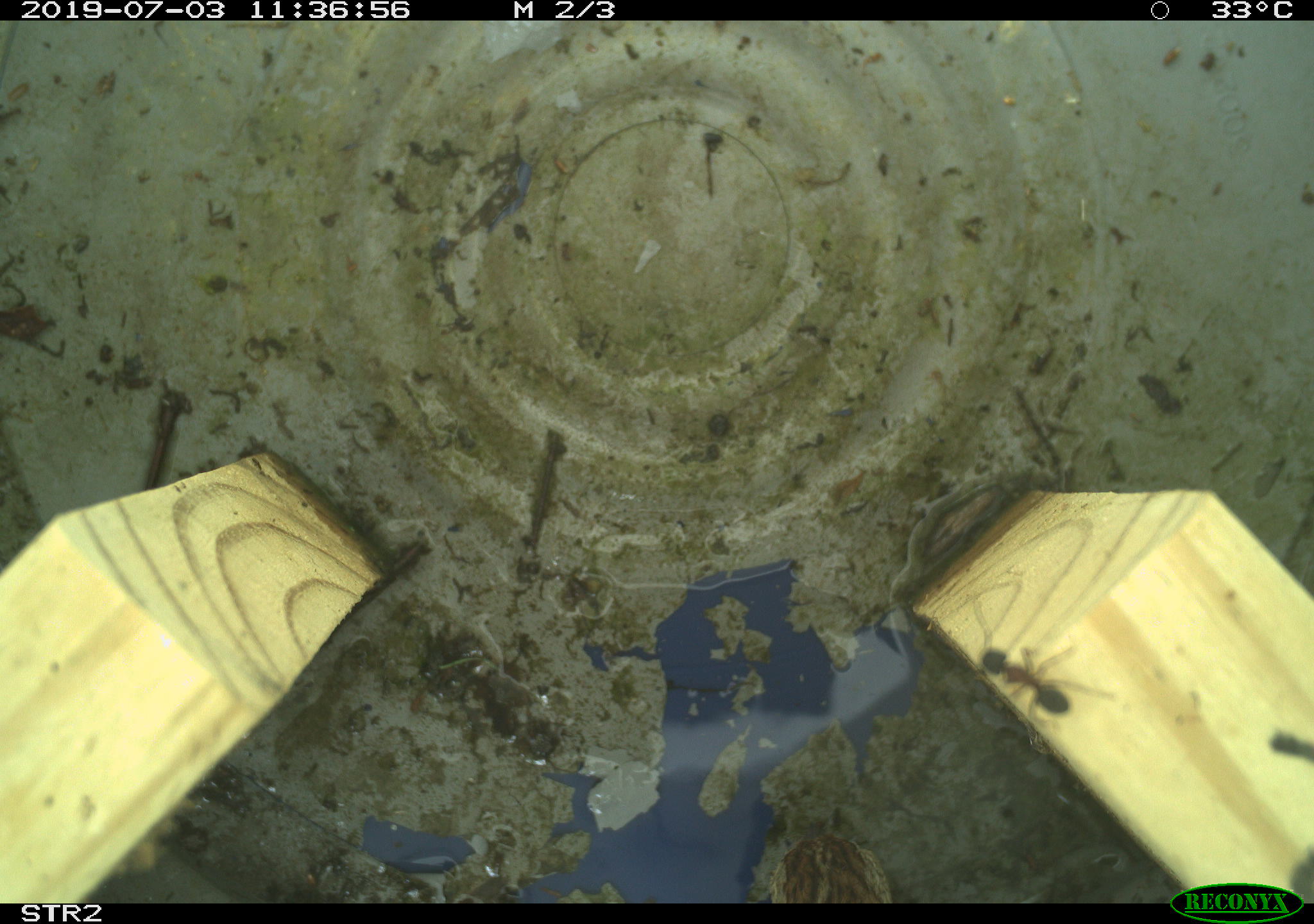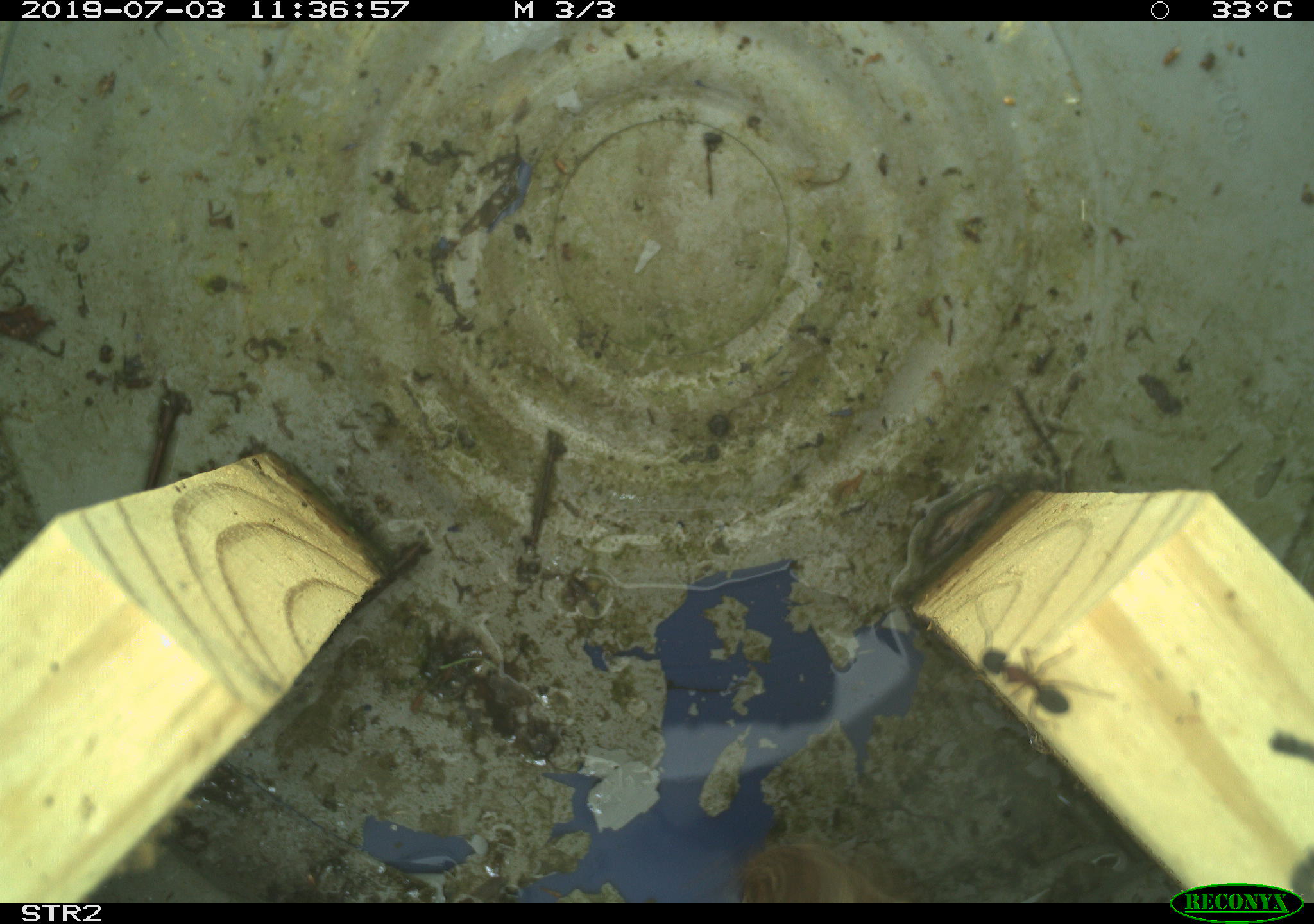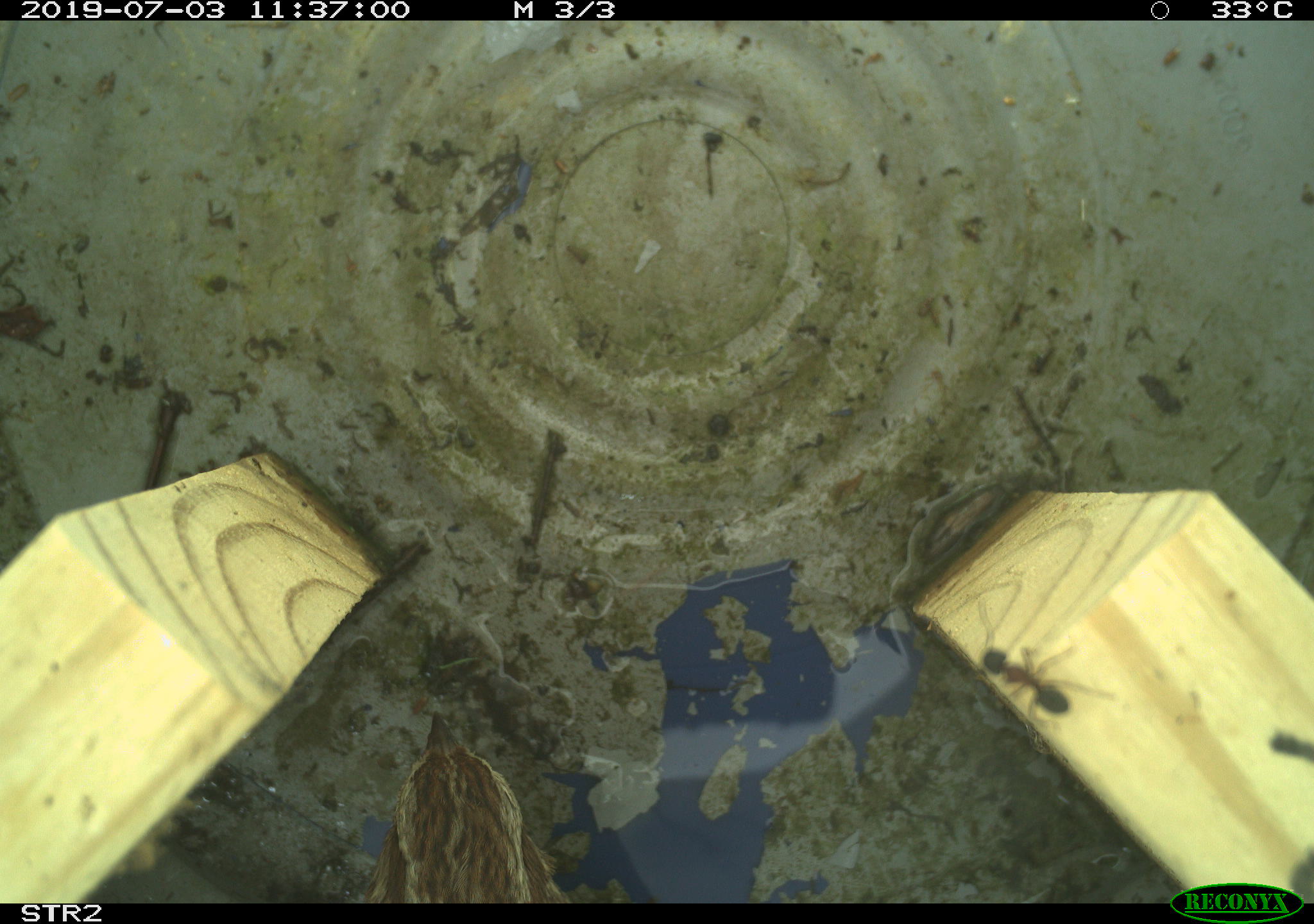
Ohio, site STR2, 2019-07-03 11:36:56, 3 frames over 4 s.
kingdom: Animalia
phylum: Chordata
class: Aves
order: Passeriformes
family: Passerellidae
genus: Melospiza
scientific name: Melospiza melodia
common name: song sparrow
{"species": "song sparrow (Melospiza melodia)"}